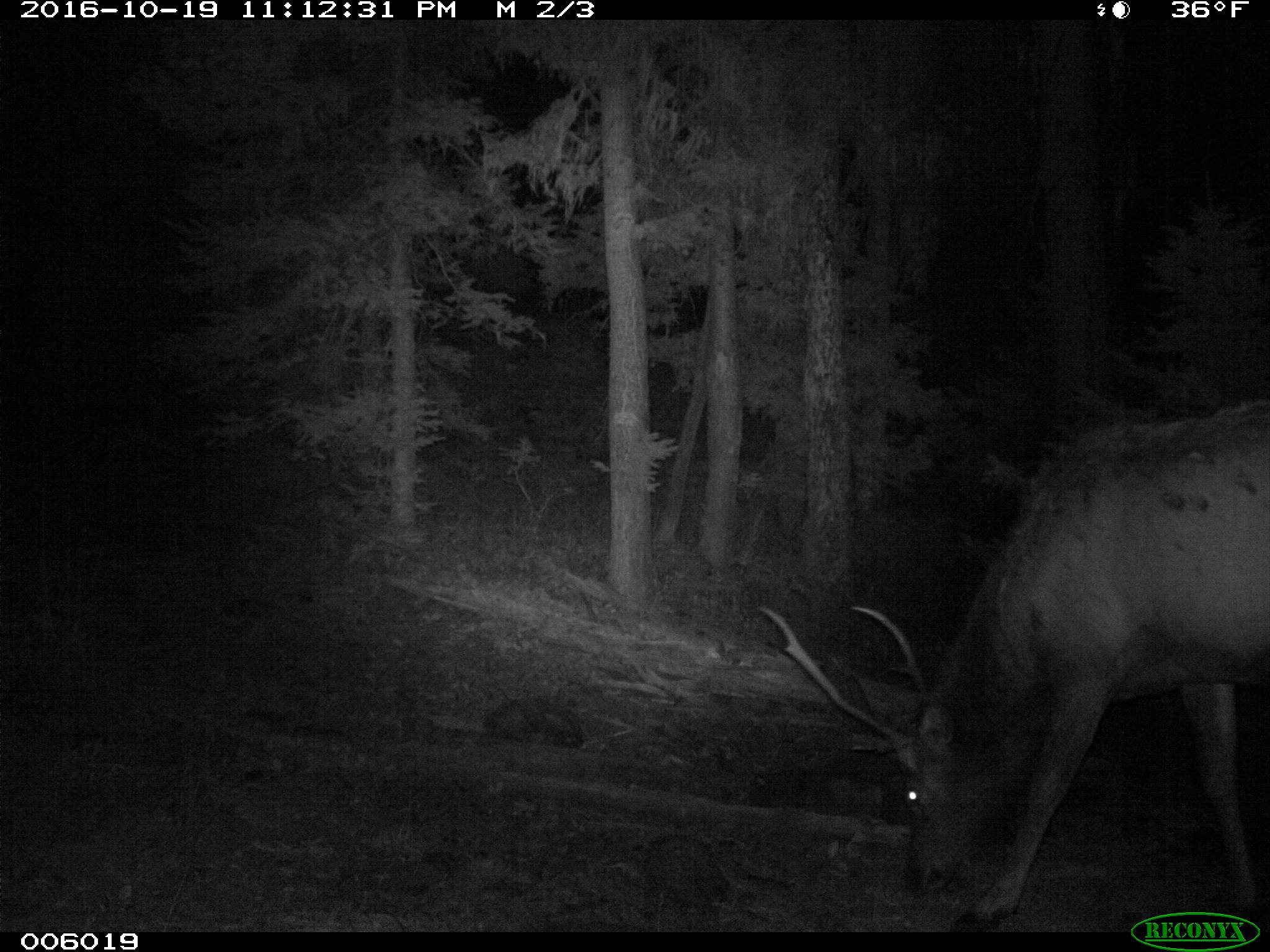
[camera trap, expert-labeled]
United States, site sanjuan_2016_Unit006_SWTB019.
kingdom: Animalia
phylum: Chordata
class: Mammalia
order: Artiodactyla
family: Cervidae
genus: Cervus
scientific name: Cervus elaphus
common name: red deer